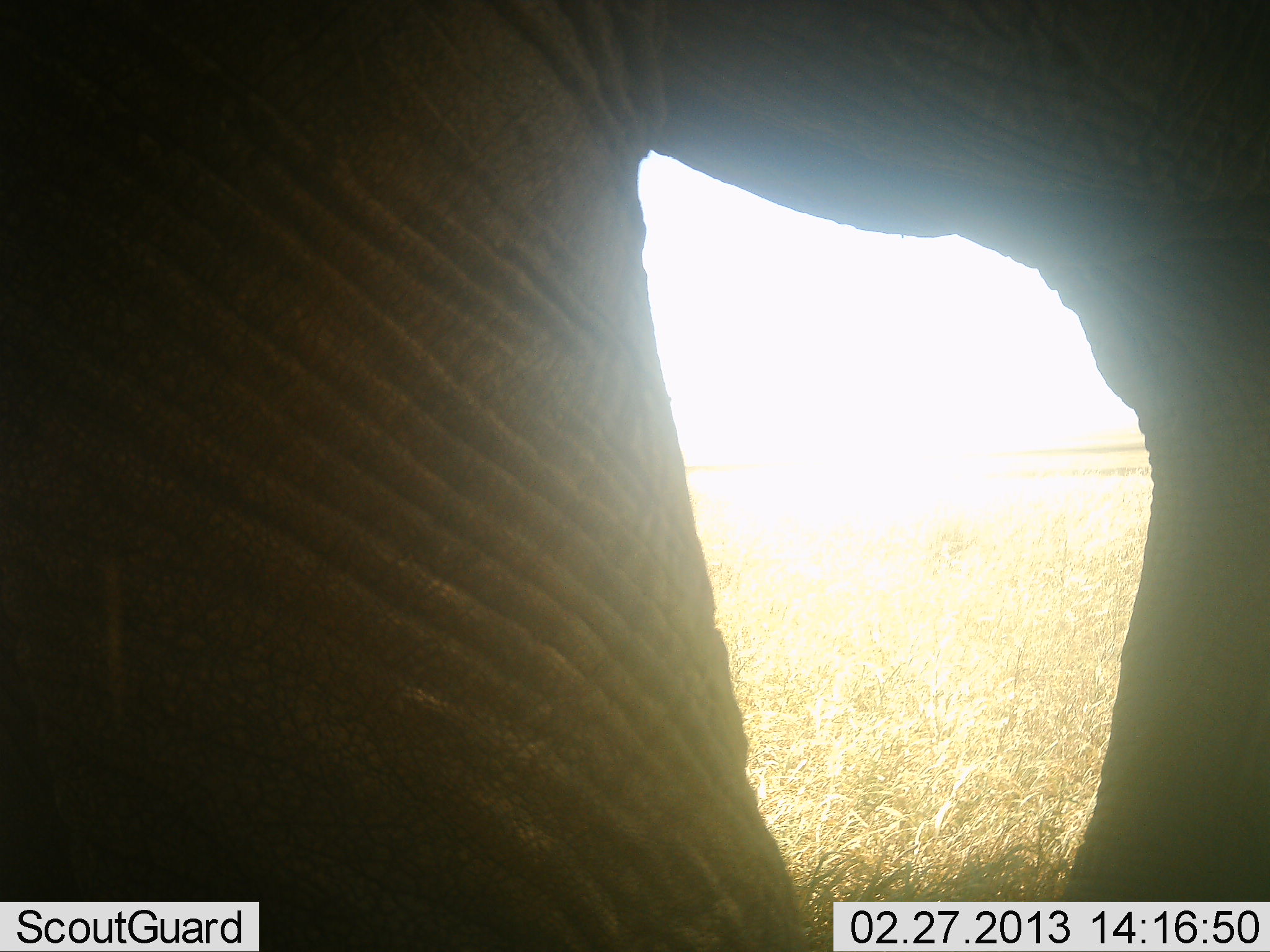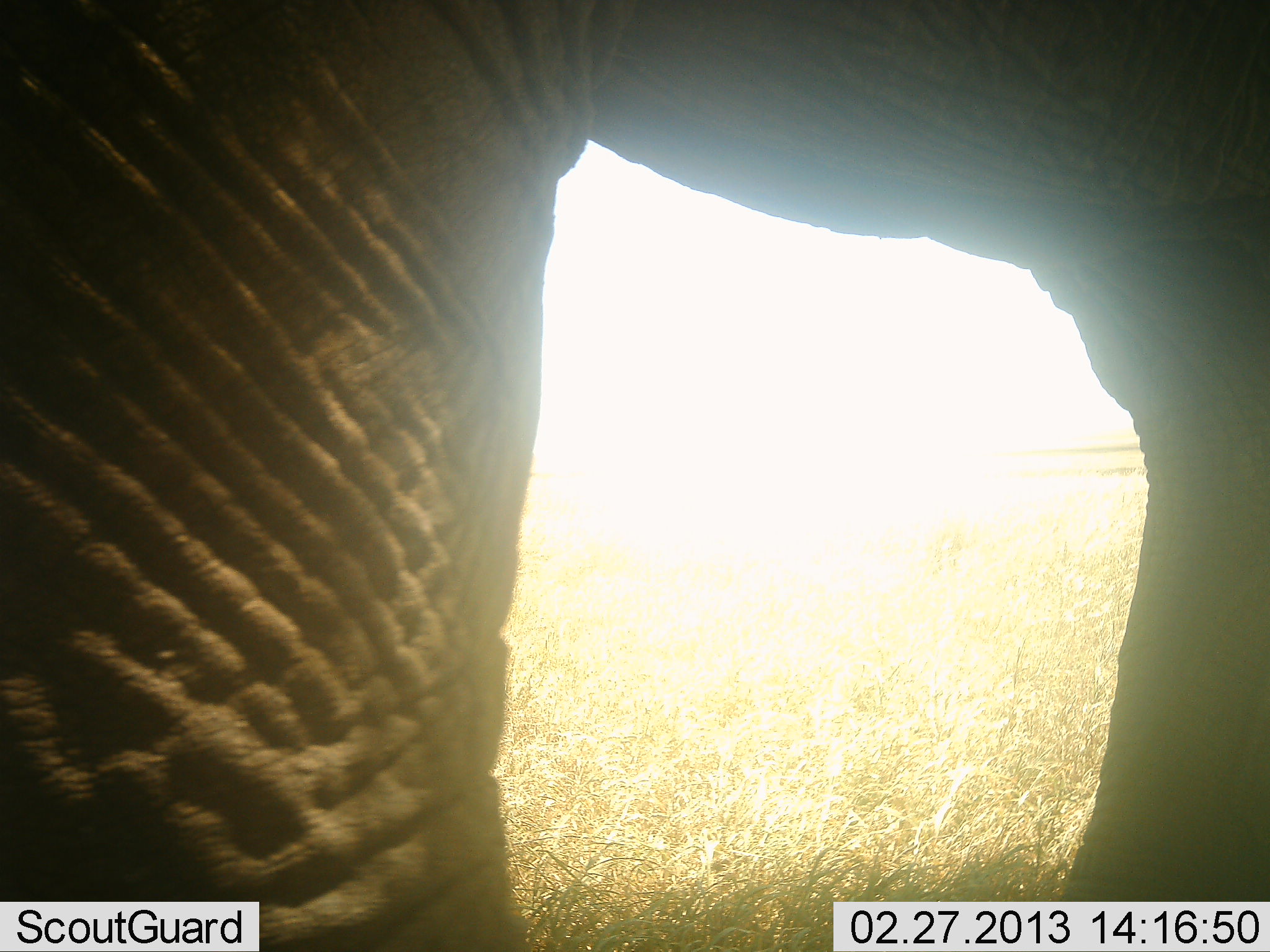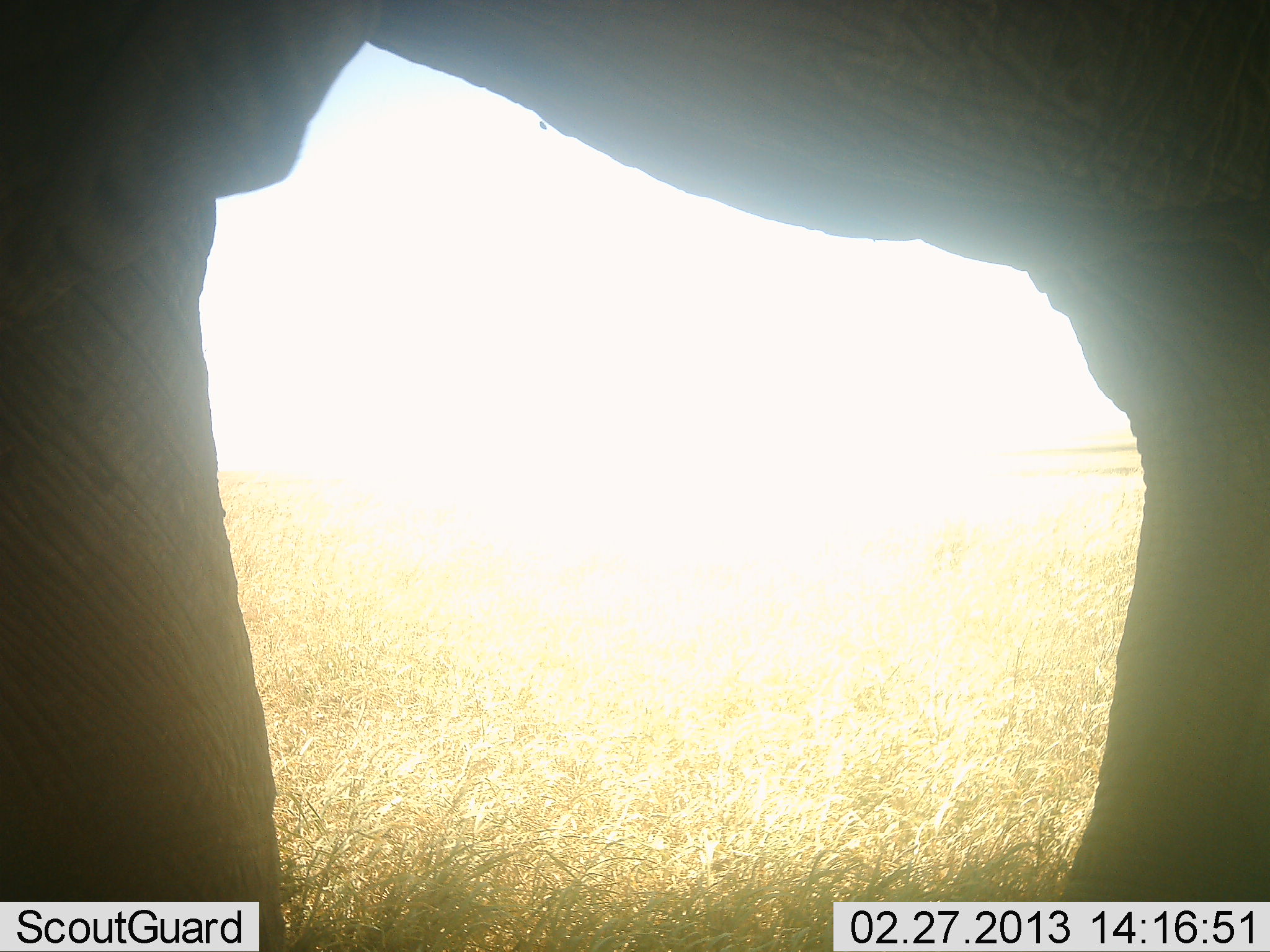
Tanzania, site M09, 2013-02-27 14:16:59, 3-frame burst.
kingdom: Animalia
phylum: Chordata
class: Mammalia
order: Proboscidea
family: Elephantidae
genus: Loxodonta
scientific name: Loxodonta africana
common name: african bush elephant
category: elephant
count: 1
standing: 67%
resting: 0%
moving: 27%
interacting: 0%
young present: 0%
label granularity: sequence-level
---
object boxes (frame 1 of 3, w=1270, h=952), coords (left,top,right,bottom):
animal: (0,0,1269,951)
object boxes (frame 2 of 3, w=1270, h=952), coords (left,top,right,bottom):
animal: (0,0,1269,951)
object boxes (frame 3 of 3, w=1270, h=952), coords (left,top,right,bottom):
animal: (0,1,1269,952)